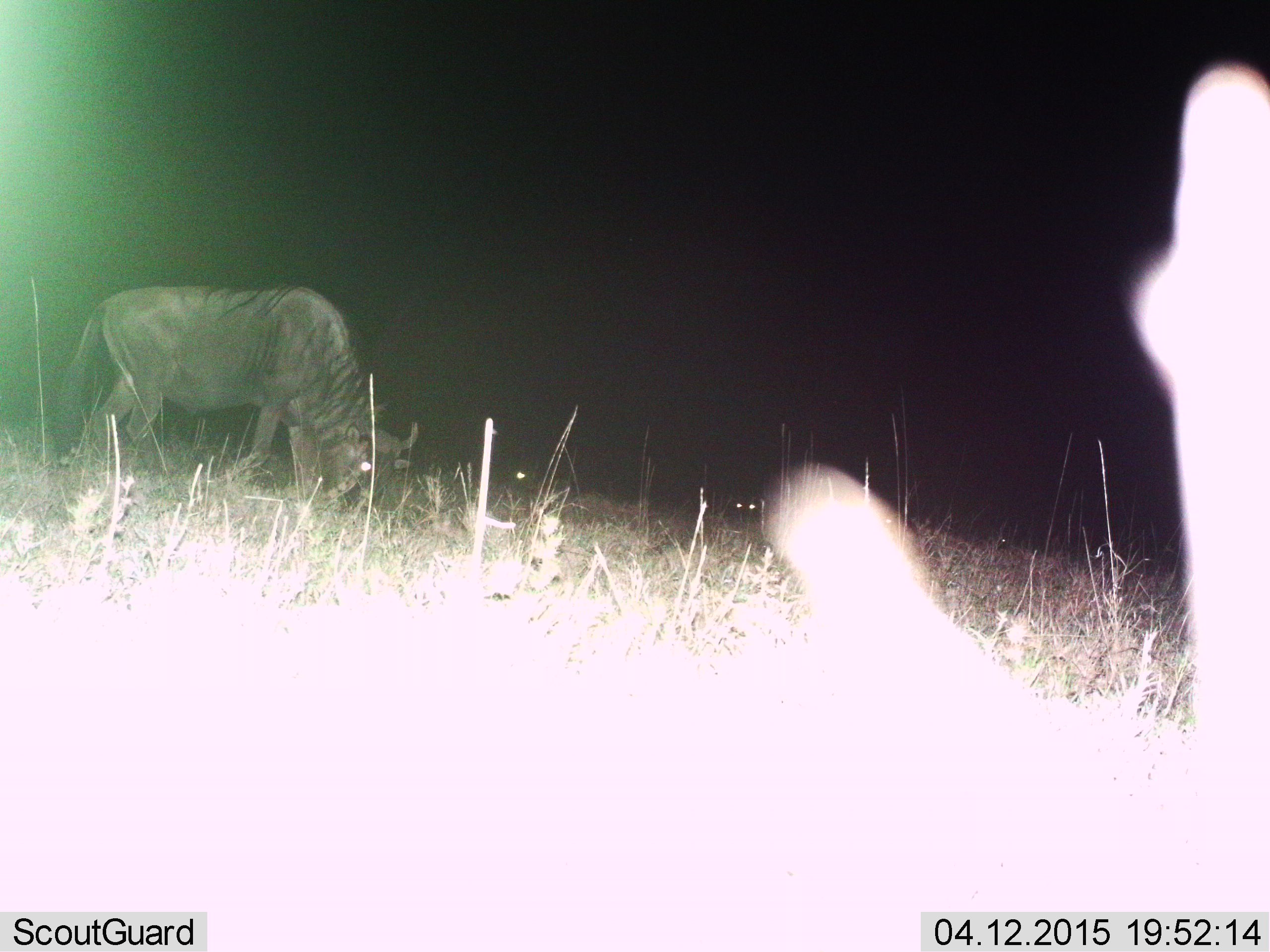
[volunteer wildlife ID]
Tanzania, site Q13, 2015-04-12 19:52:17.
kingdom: Animalia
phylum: Chordata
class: Mammalia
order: Artiodactyla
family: Bovidae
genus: Connochaetes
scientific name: Connochaetes taurinus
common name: blue wildebeest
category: wildebeest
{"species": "wildebeest (blue wildebeest) (Connochaetes taurinus)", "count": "1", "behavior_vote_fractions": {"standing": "0%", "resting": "0%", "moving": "10%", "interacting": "0%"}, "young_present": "0%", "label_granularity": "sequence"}